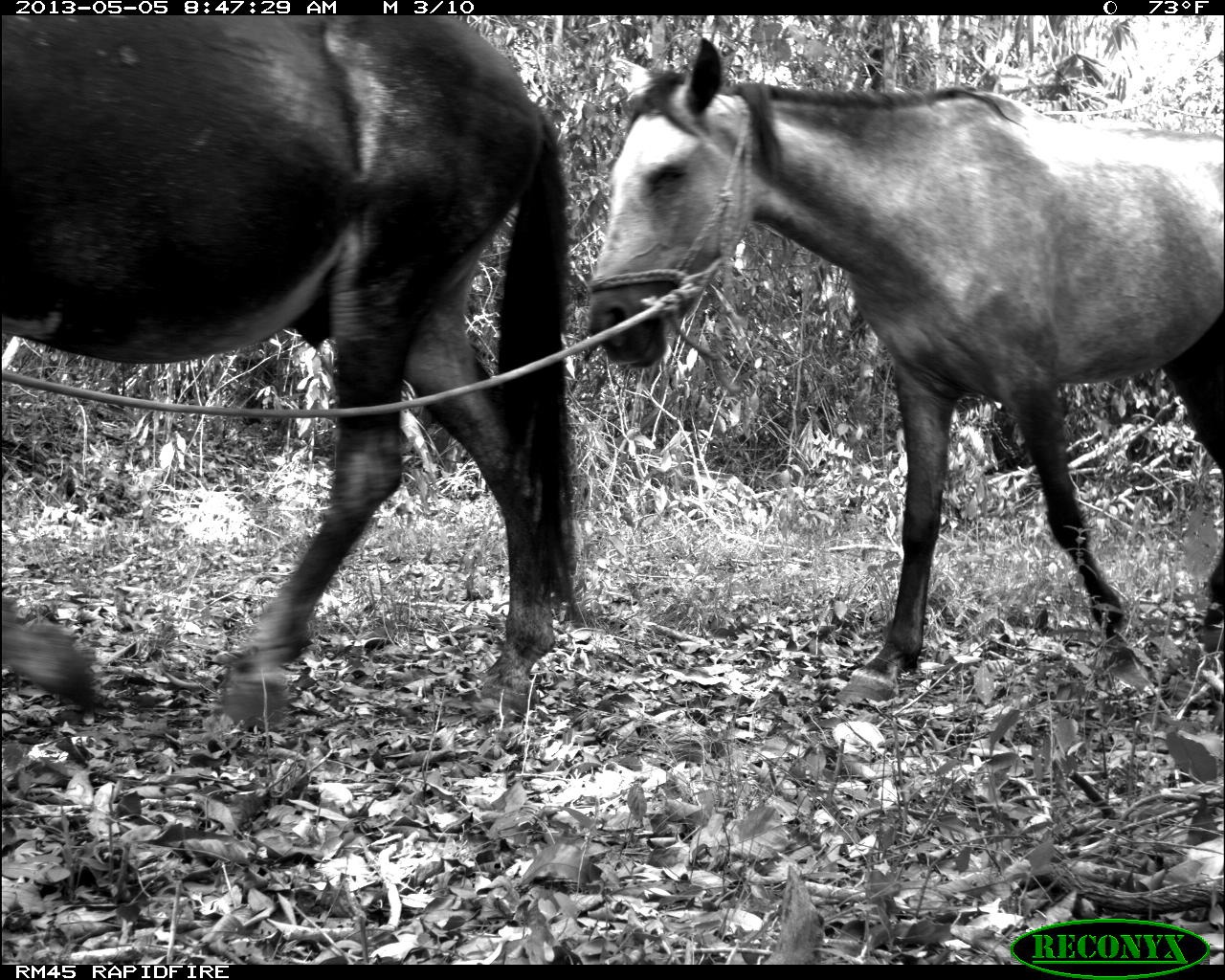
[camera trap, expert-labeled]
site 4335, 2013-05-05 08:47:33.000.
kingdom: Animalia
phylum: Chordata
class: Mammalia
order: Perissodactyla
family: Equidae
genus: Equus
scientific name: Equus ferus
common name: wild horse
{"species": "Equus ferus (wild horse)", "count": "4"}